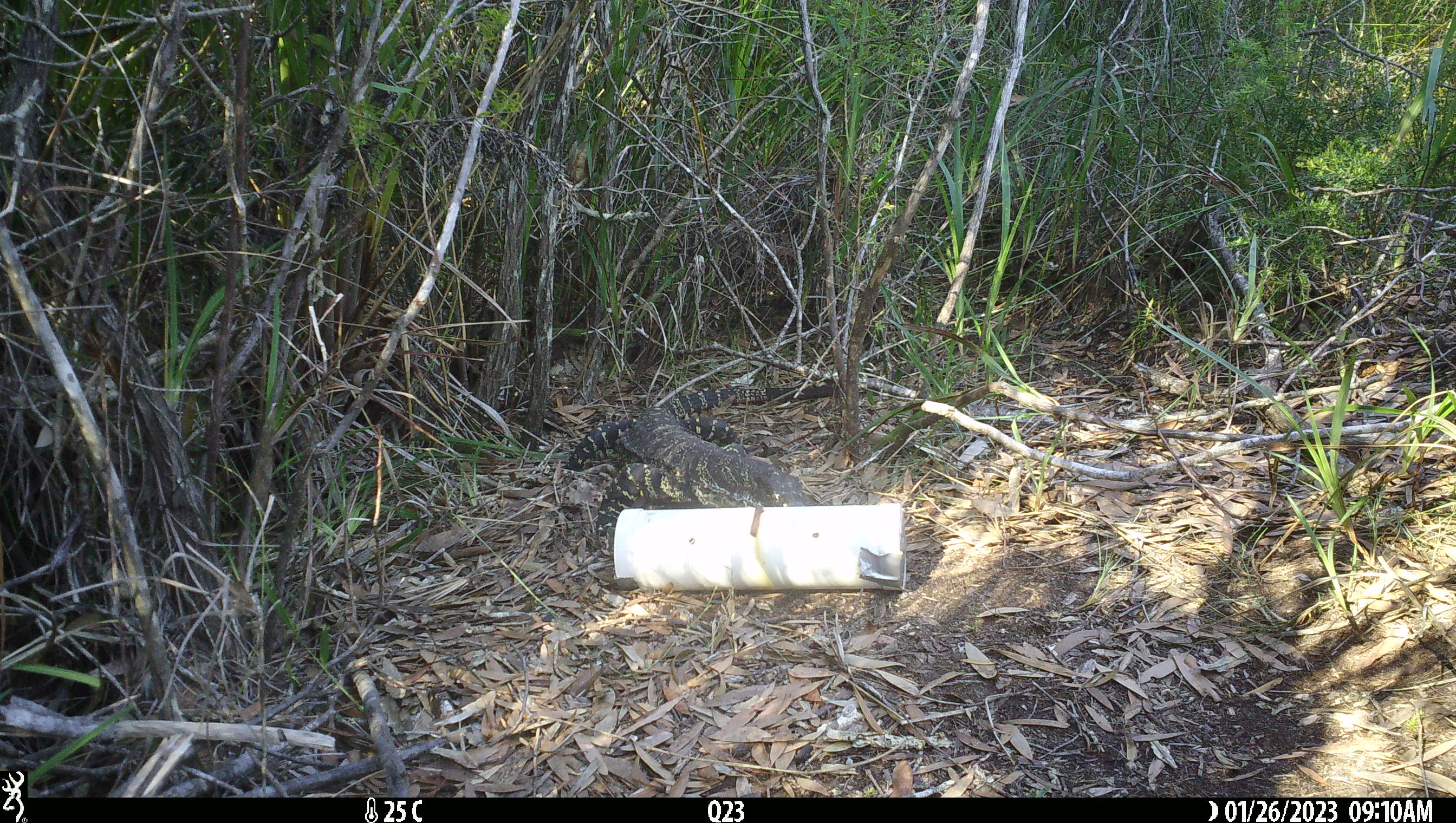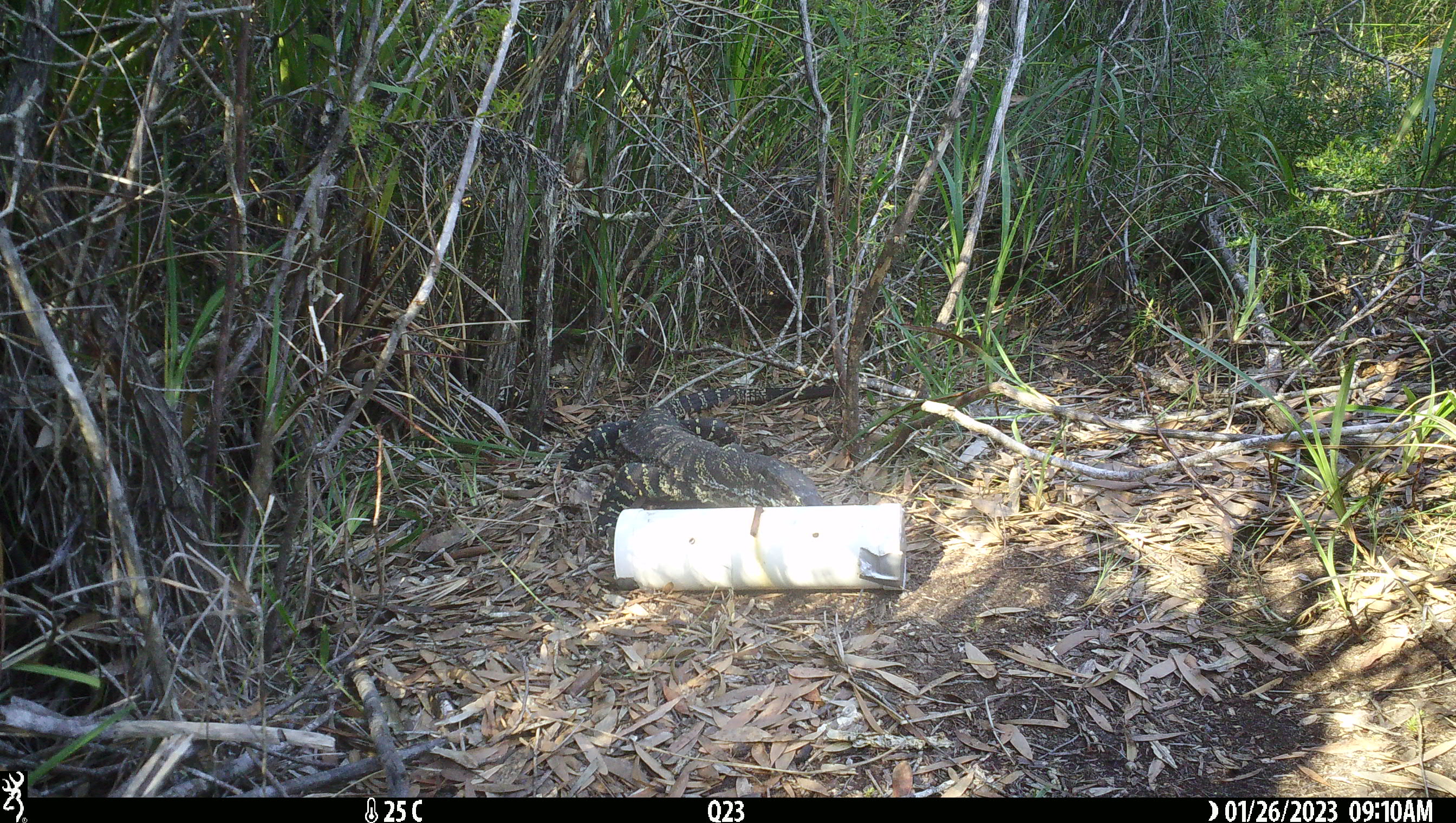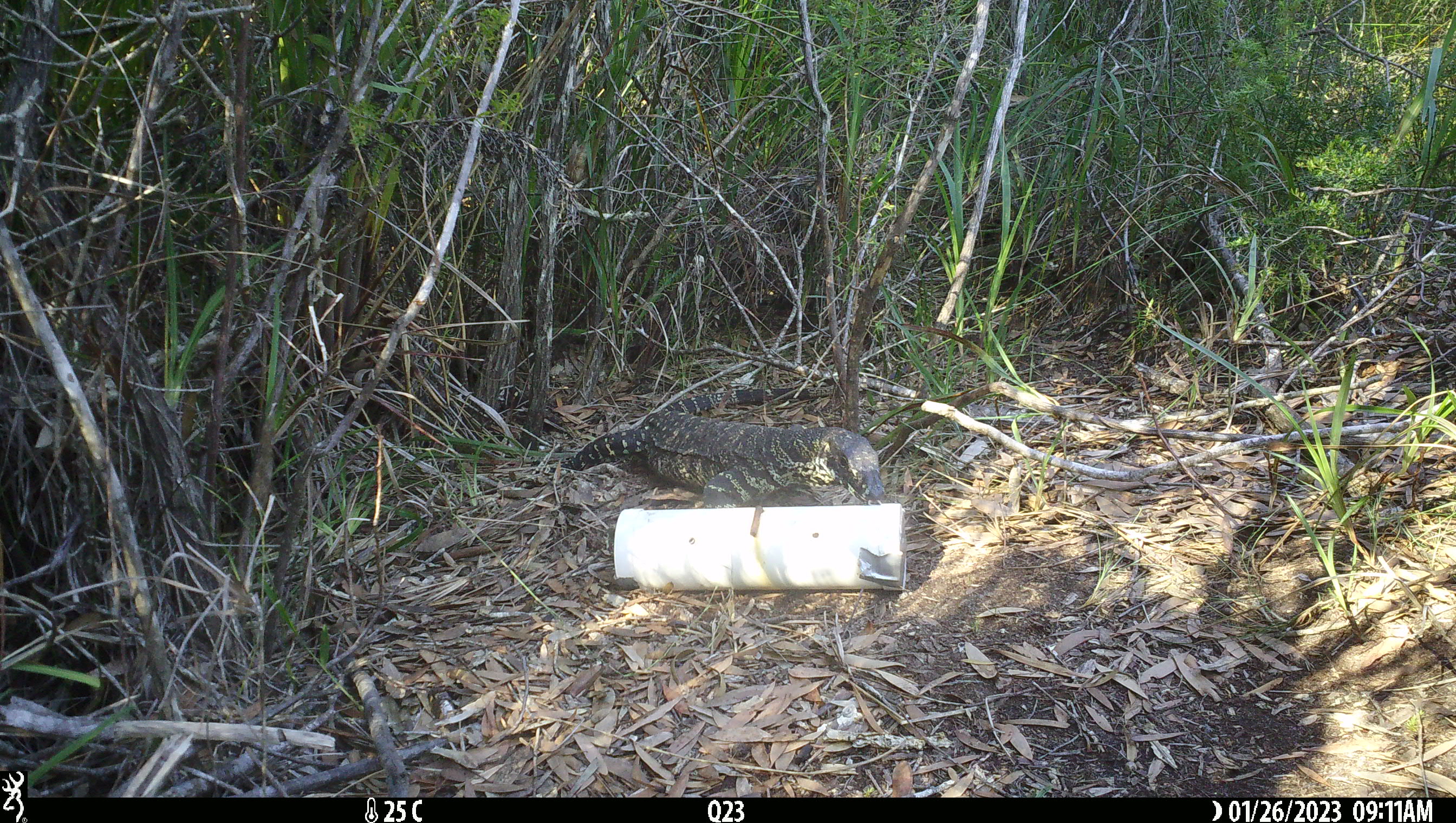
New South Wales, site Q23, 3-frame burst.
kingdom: Animalia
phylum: Chordata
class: Reptilia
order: Squamata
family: Varanidae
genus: Varanus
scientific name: Varanus varius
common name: lace monitor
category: goanna